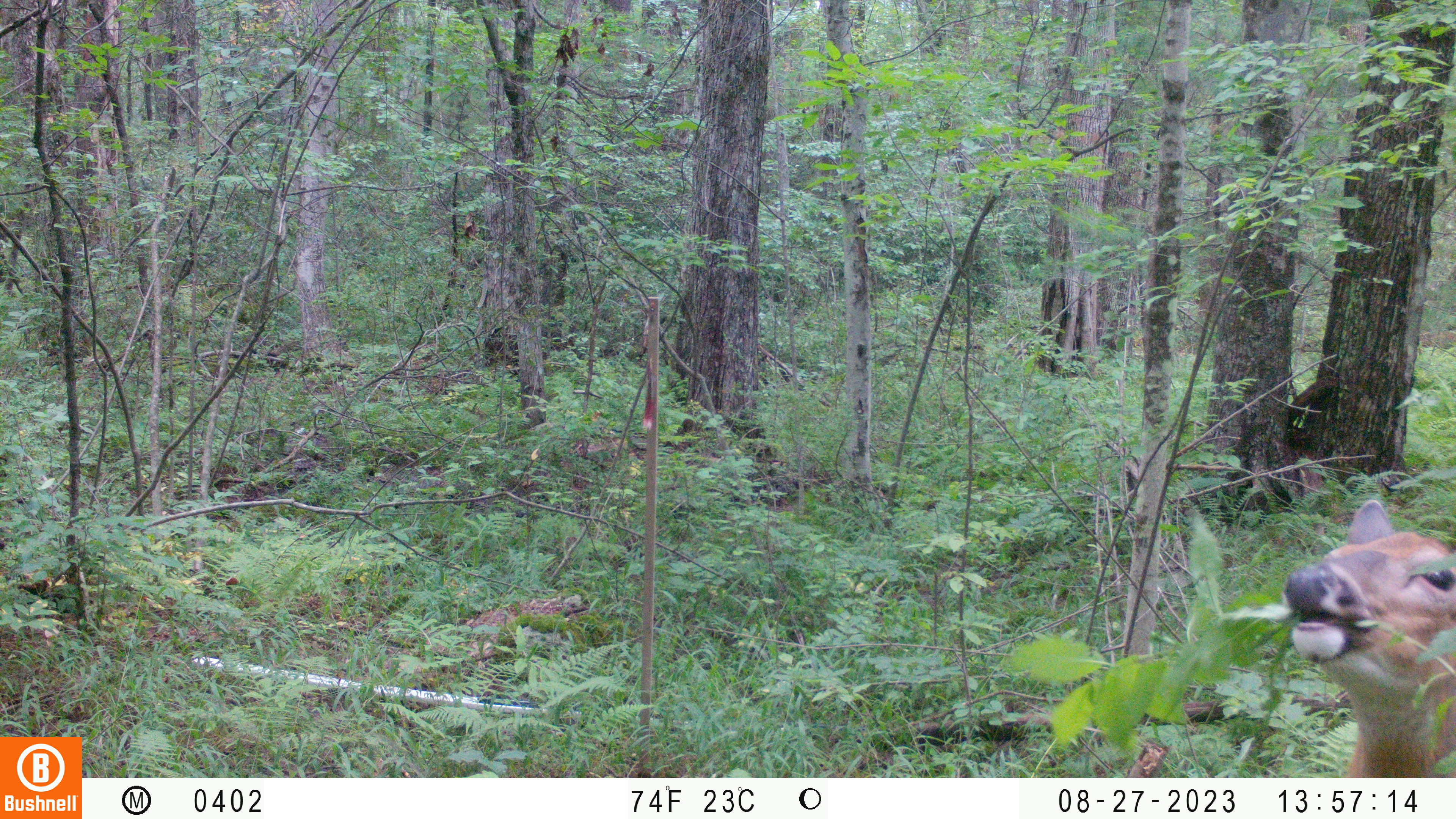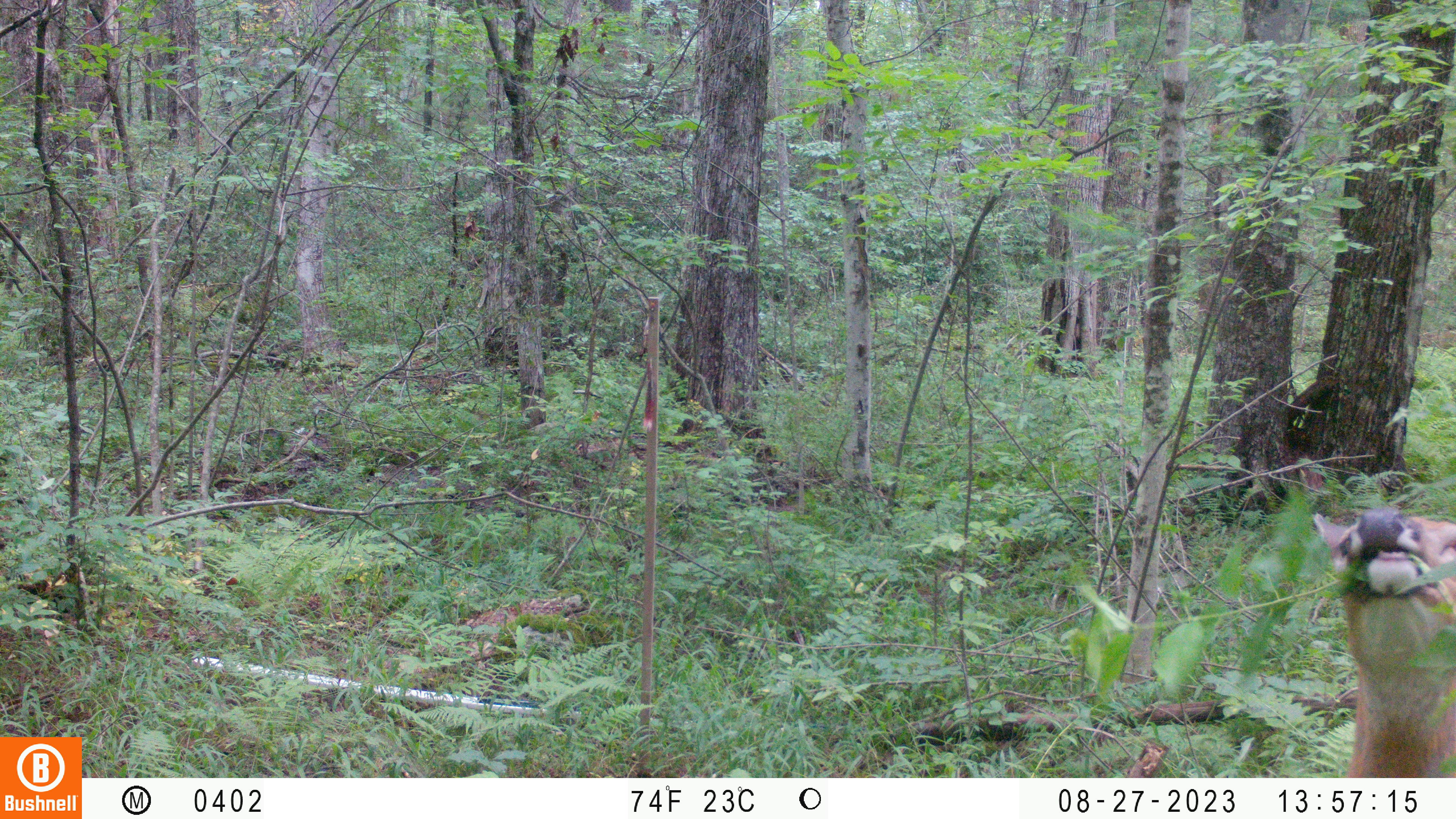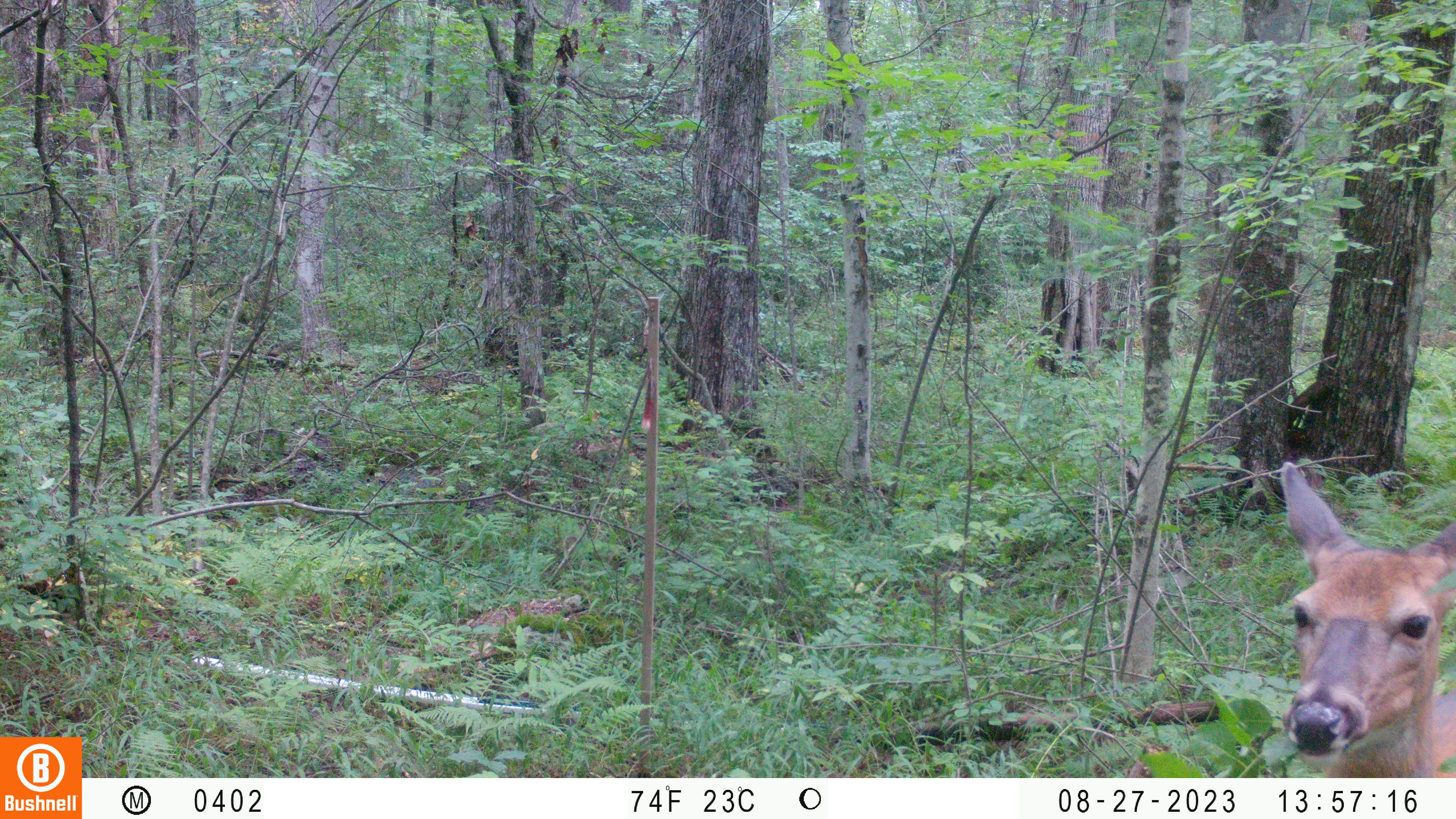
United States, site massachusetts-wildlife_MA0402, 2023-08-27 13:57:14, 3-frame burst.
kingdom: Animalia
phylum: Chordata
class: Mammalia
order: Artiodactyla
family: Cervidae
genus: Odocoileus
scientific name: Odocoileus virginianus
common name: white-tailed deer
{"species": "white-tailed deer (Odocoileus virginianus)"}